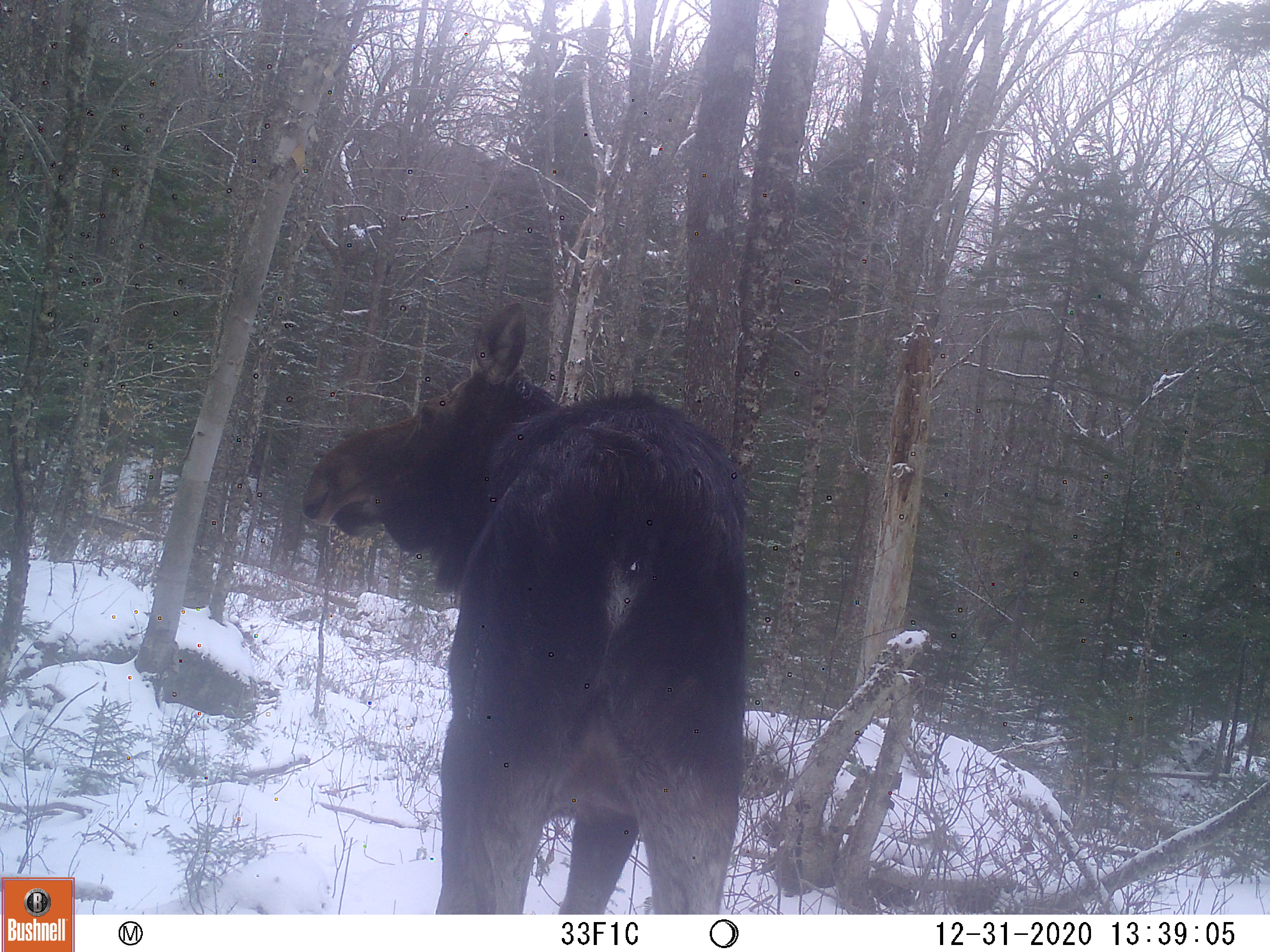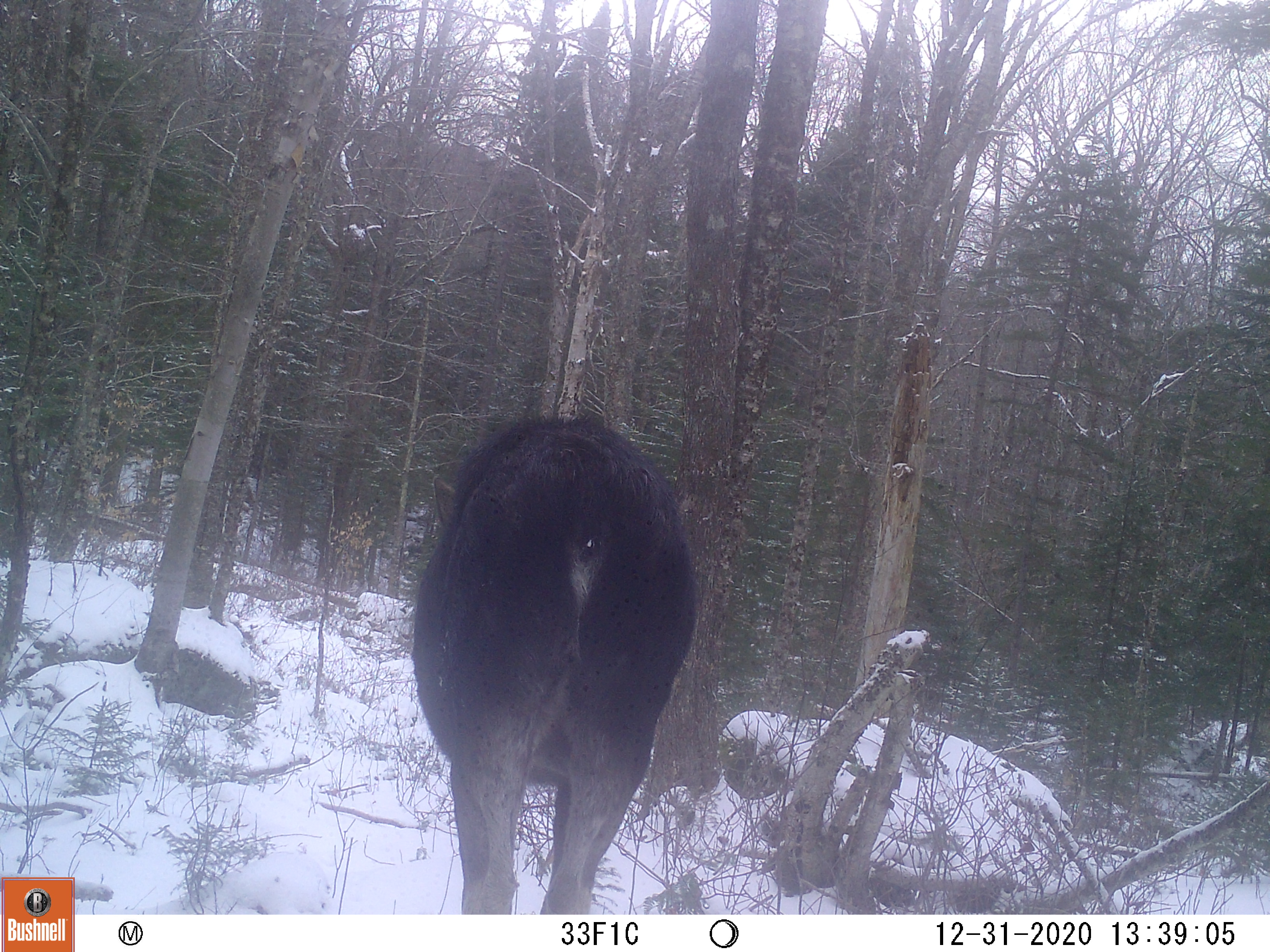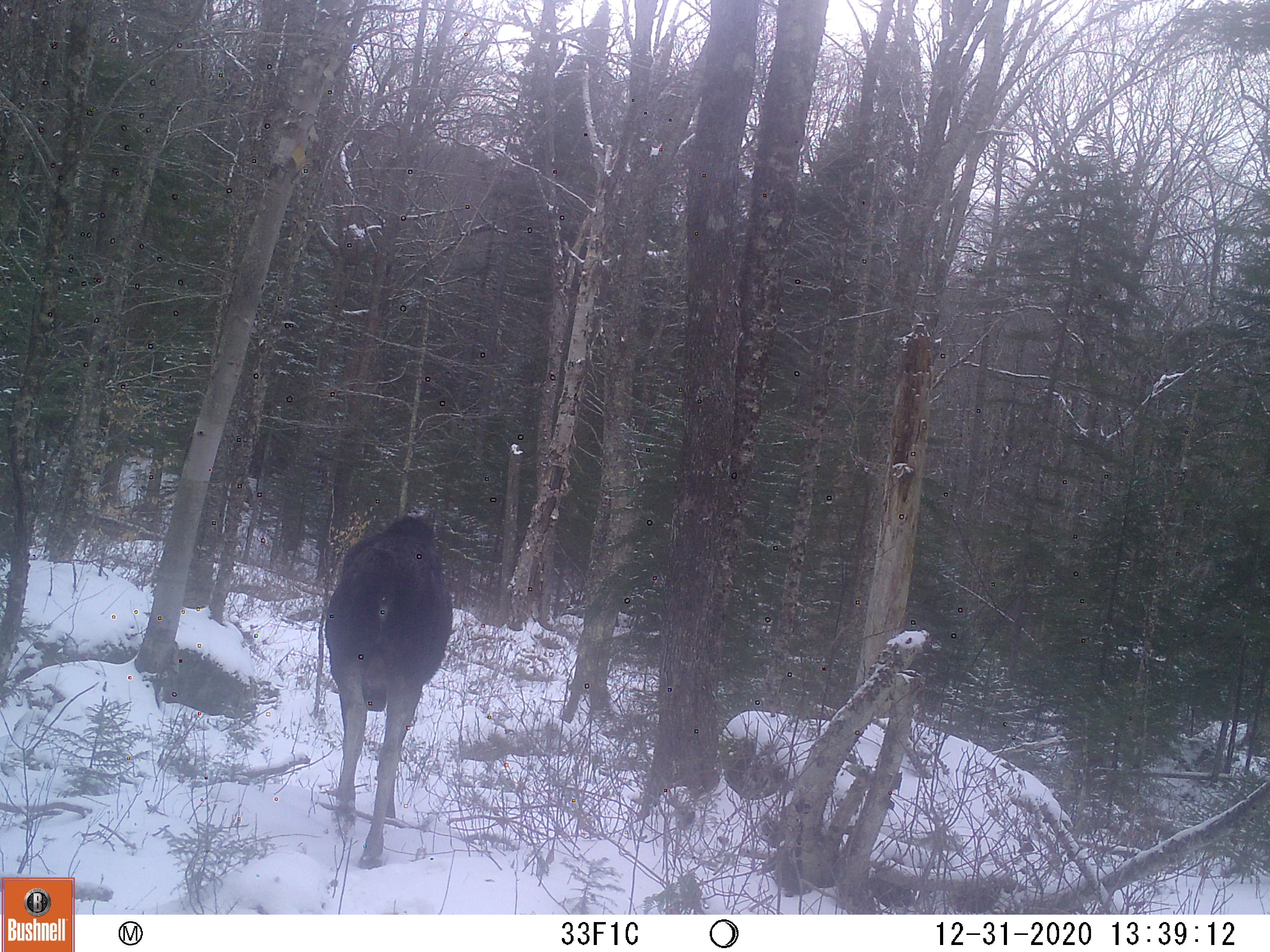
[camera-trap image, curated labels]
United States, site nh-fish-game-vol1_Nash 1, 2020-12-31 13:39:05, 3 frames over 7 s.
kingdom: Animalia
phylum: Chordata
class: Mammalia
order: Artiodactyla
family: Cervidae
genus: Alces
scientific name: Alces alces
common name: moose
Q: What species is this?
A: Moose (Alces alces).